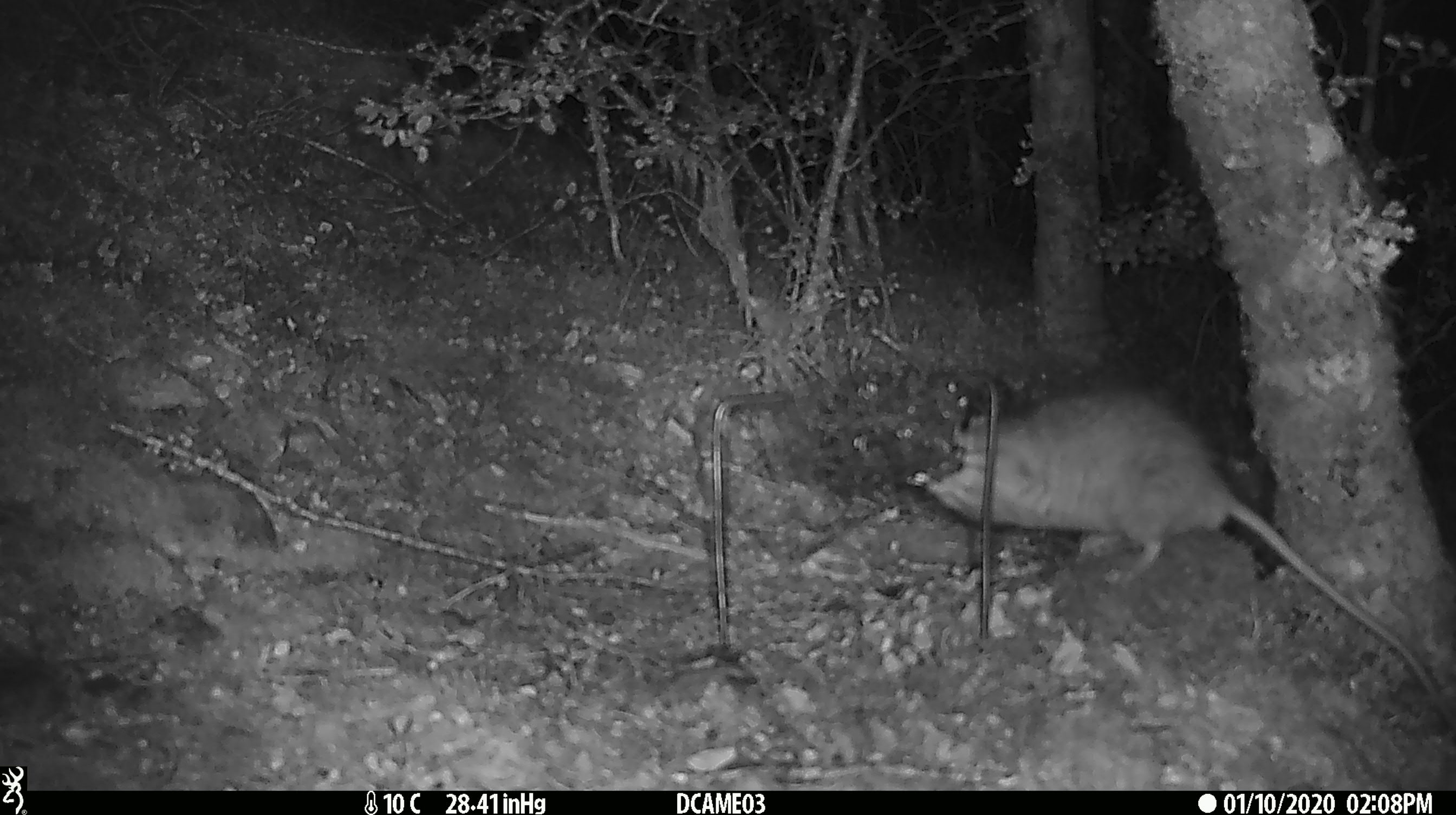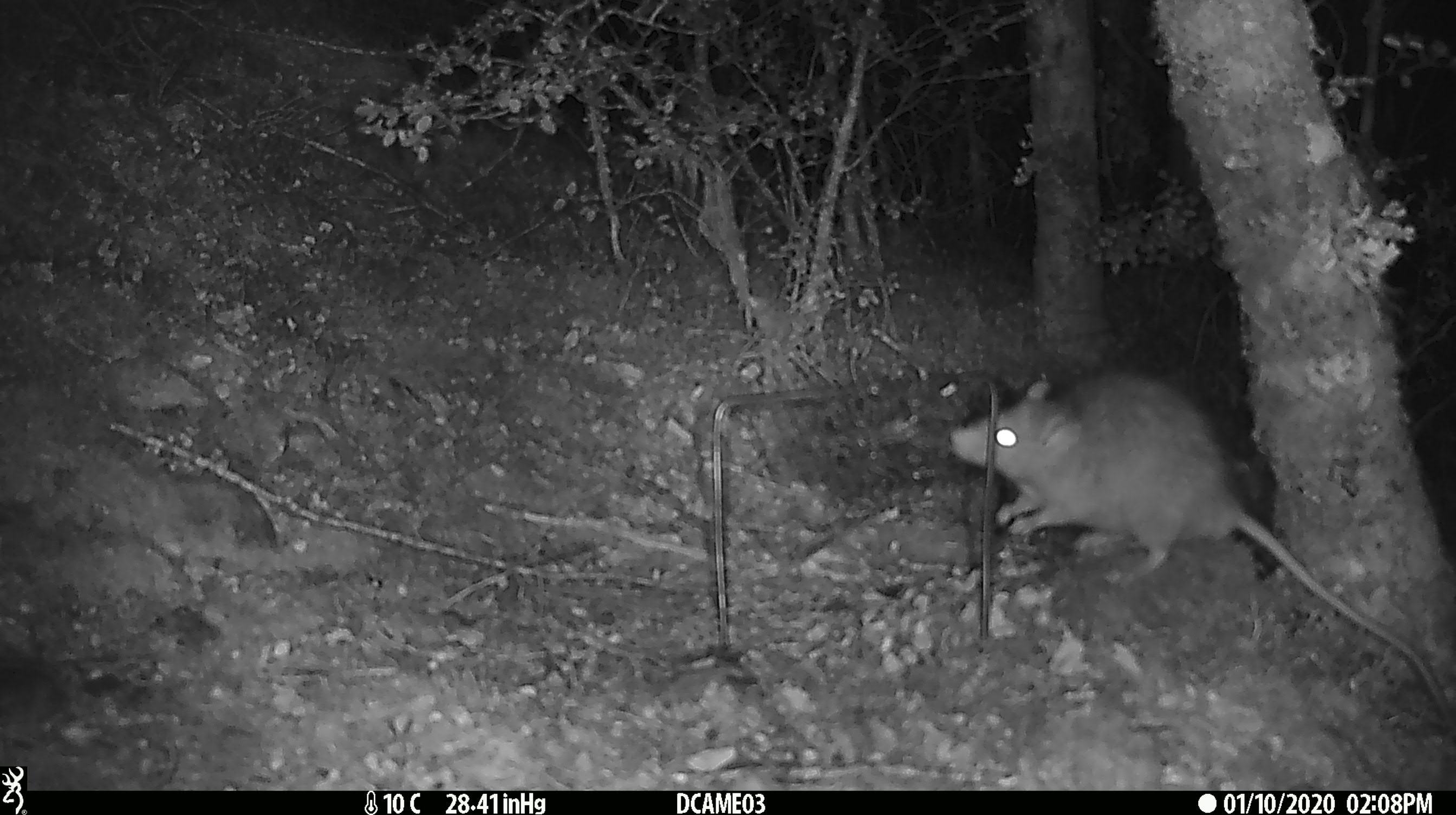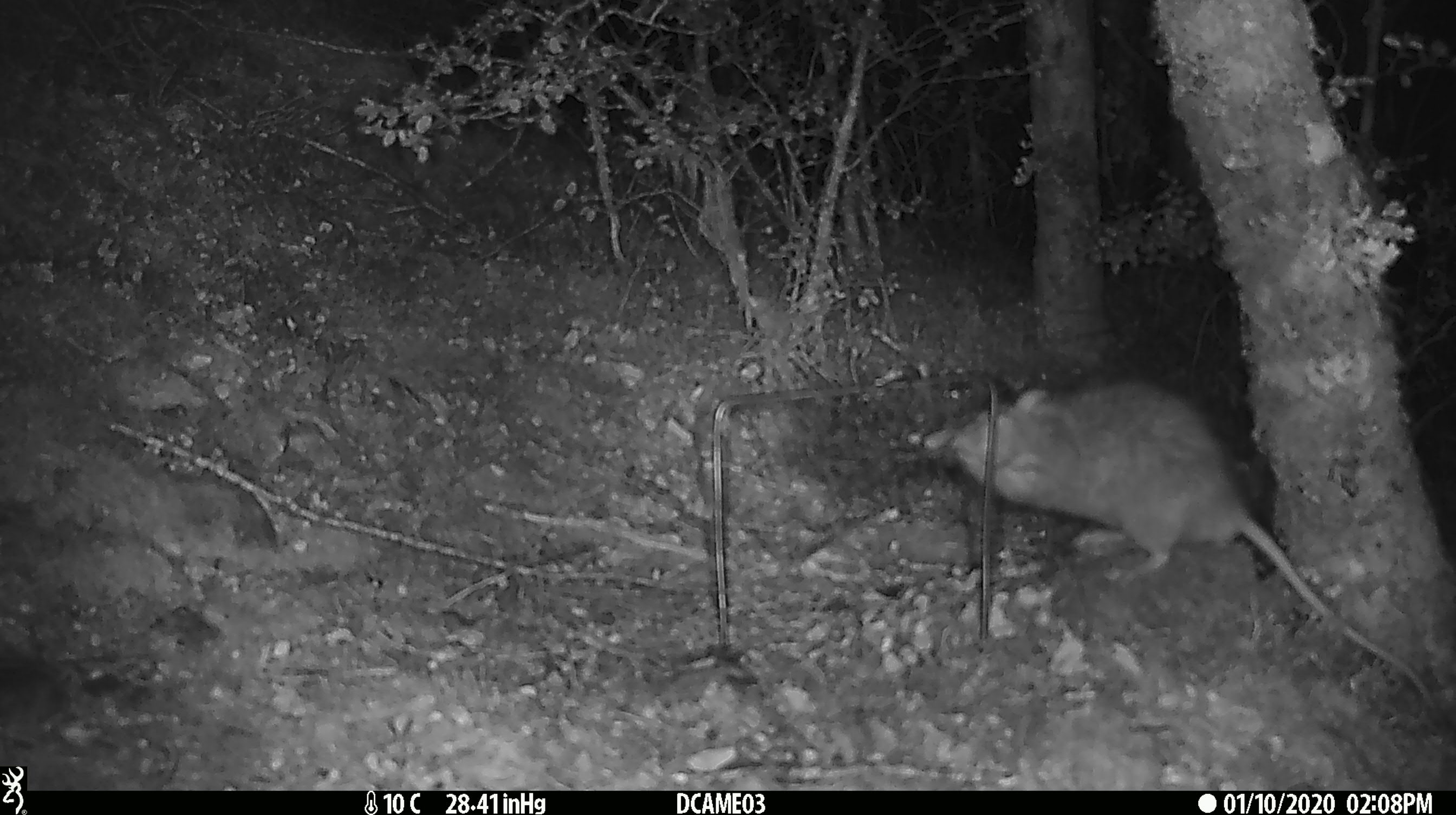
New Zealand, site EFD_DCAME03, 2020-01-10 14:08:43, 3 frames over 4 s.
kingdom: Animalia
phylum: Chordata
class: Mammalia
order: Rodentia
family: Muridae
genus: Rattus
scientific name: Rattus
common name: rat